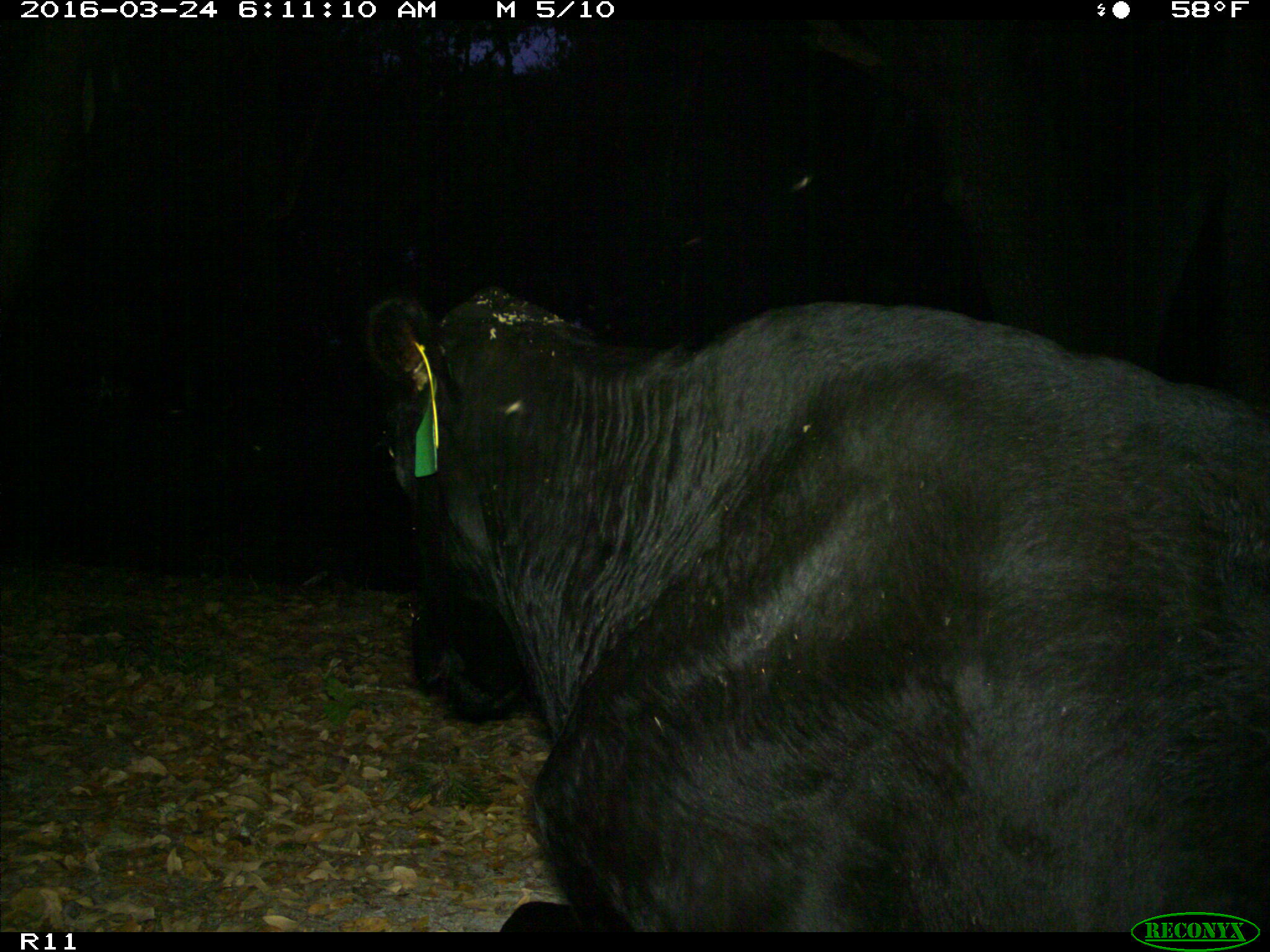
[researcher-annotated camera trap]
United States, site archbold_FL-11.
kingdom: Animalia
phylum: Chordata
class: Mammalia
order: Artiodactyla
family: Bovidae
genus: Bos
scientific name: Bos taurus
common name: domestic cow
Bos taurus (domestic cow).